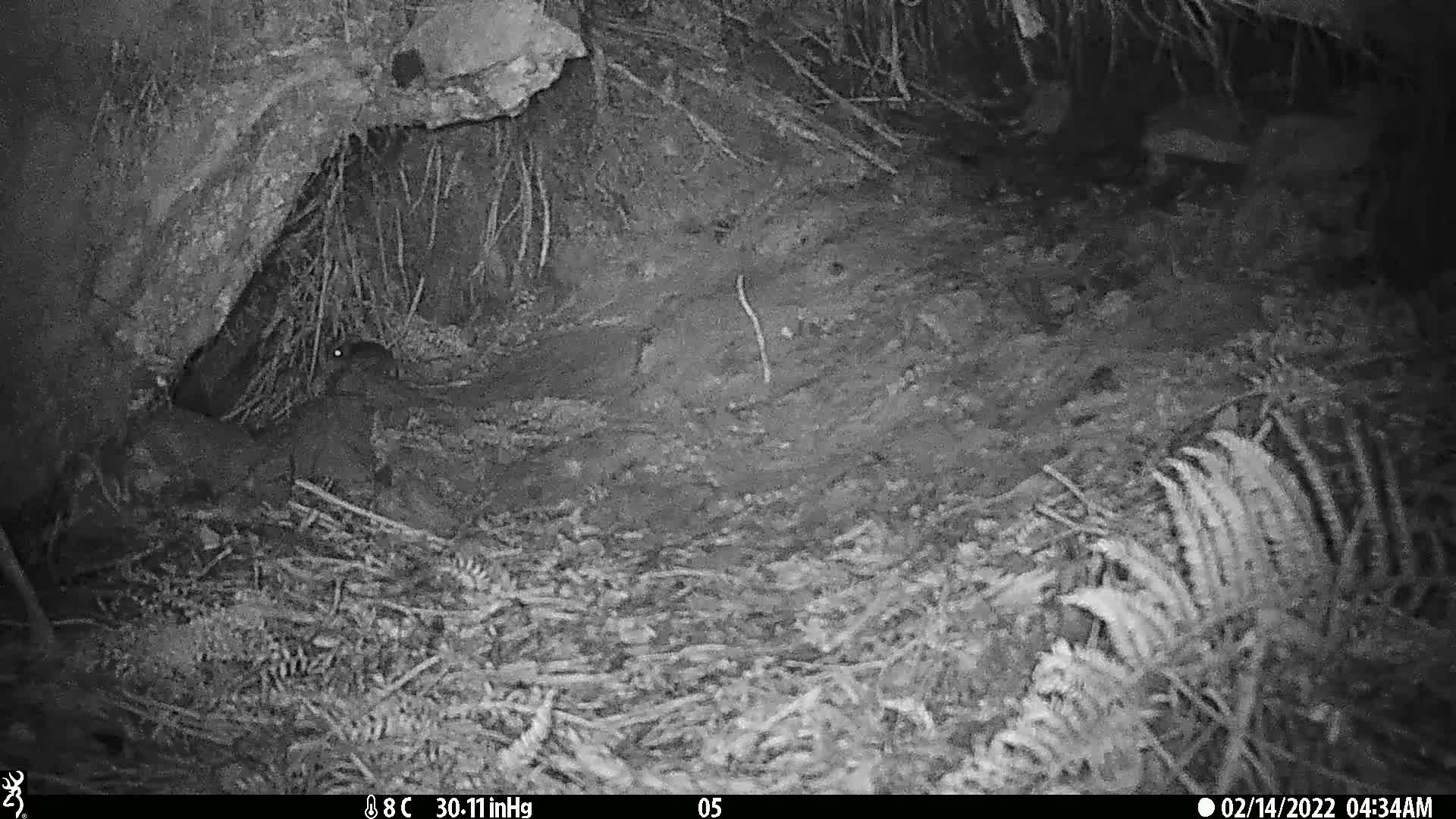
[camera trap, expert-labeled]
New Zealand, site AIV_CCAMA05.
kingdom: Animalia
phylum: Chordata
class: Mammalia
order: Rodentia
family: Muridae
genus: Mus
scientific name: Mus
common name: mouse